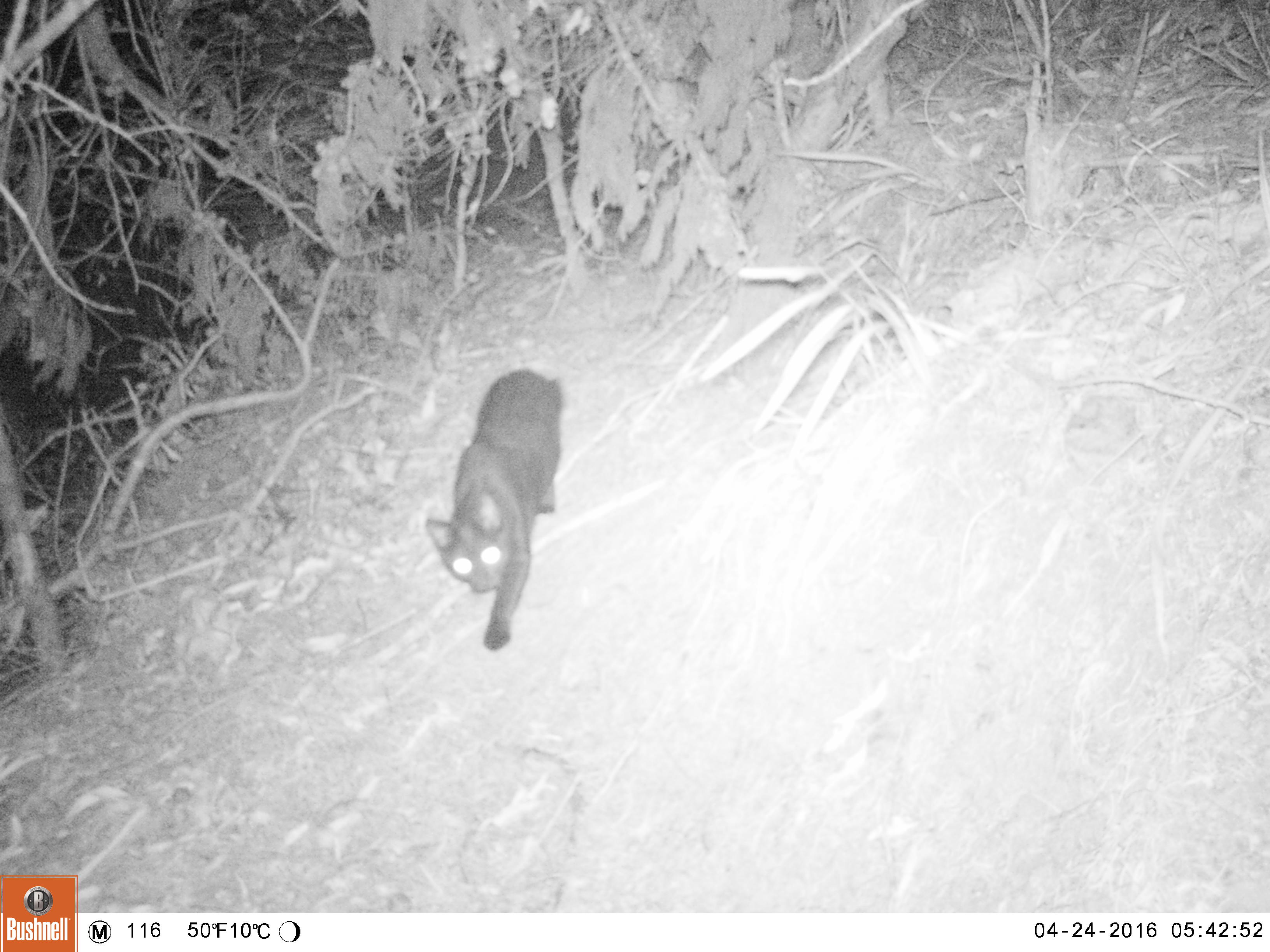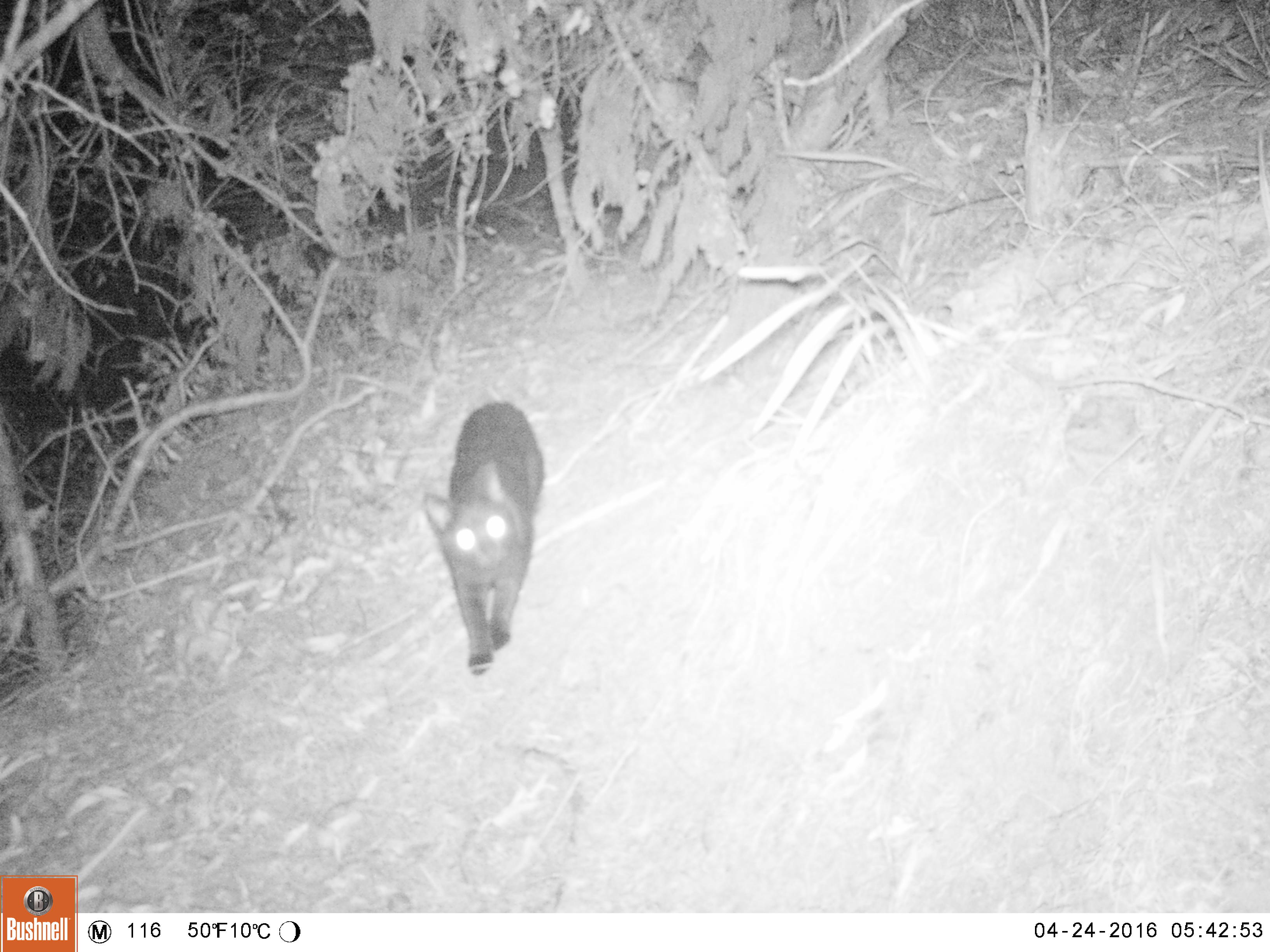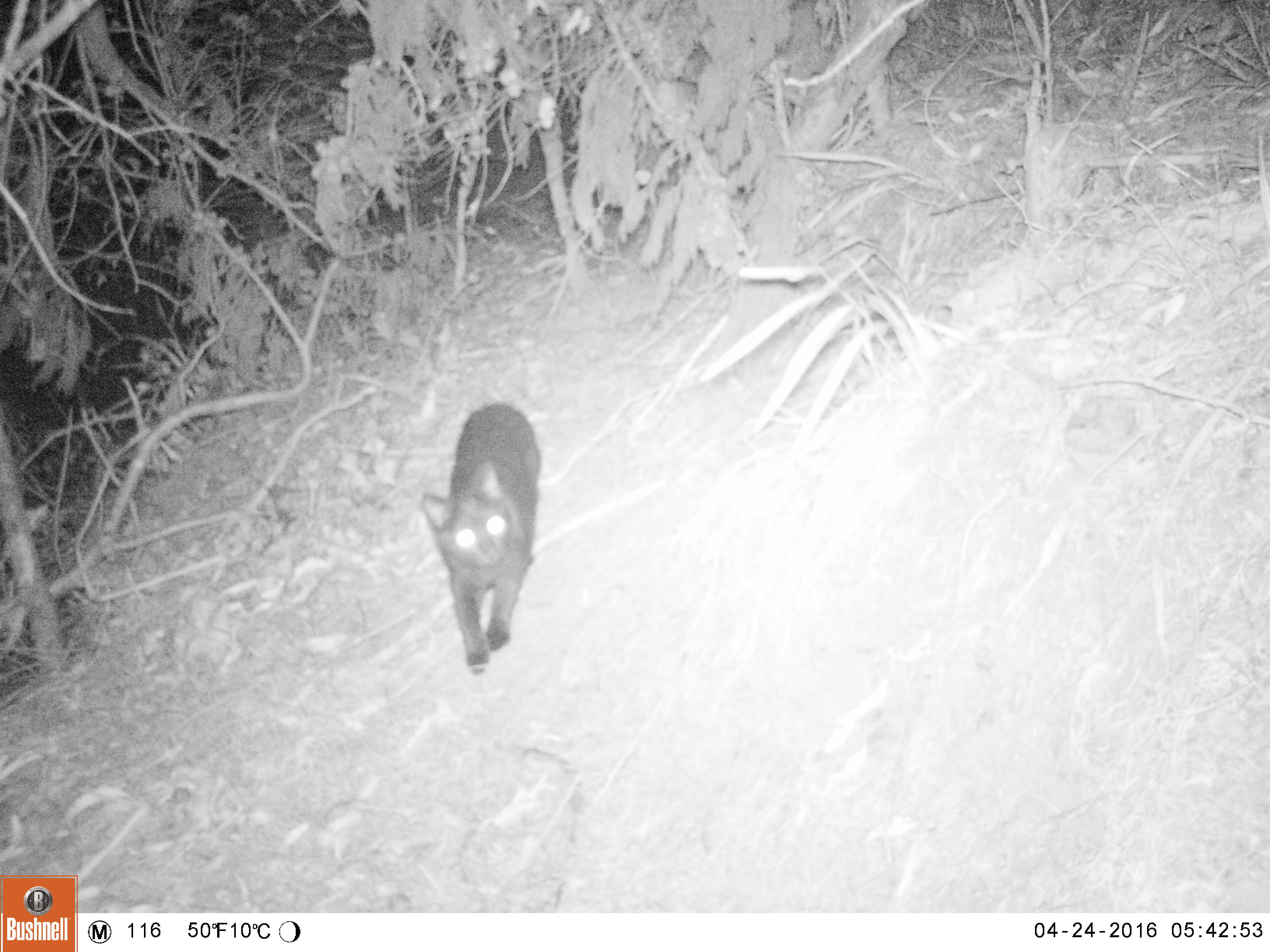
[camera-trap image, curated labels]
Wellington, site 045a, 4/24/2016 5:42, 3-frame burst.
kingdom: Animalia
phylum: Chordata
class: Mammalia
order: Carnivora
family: Felidae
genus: Felis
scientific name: Felis catus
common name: cat